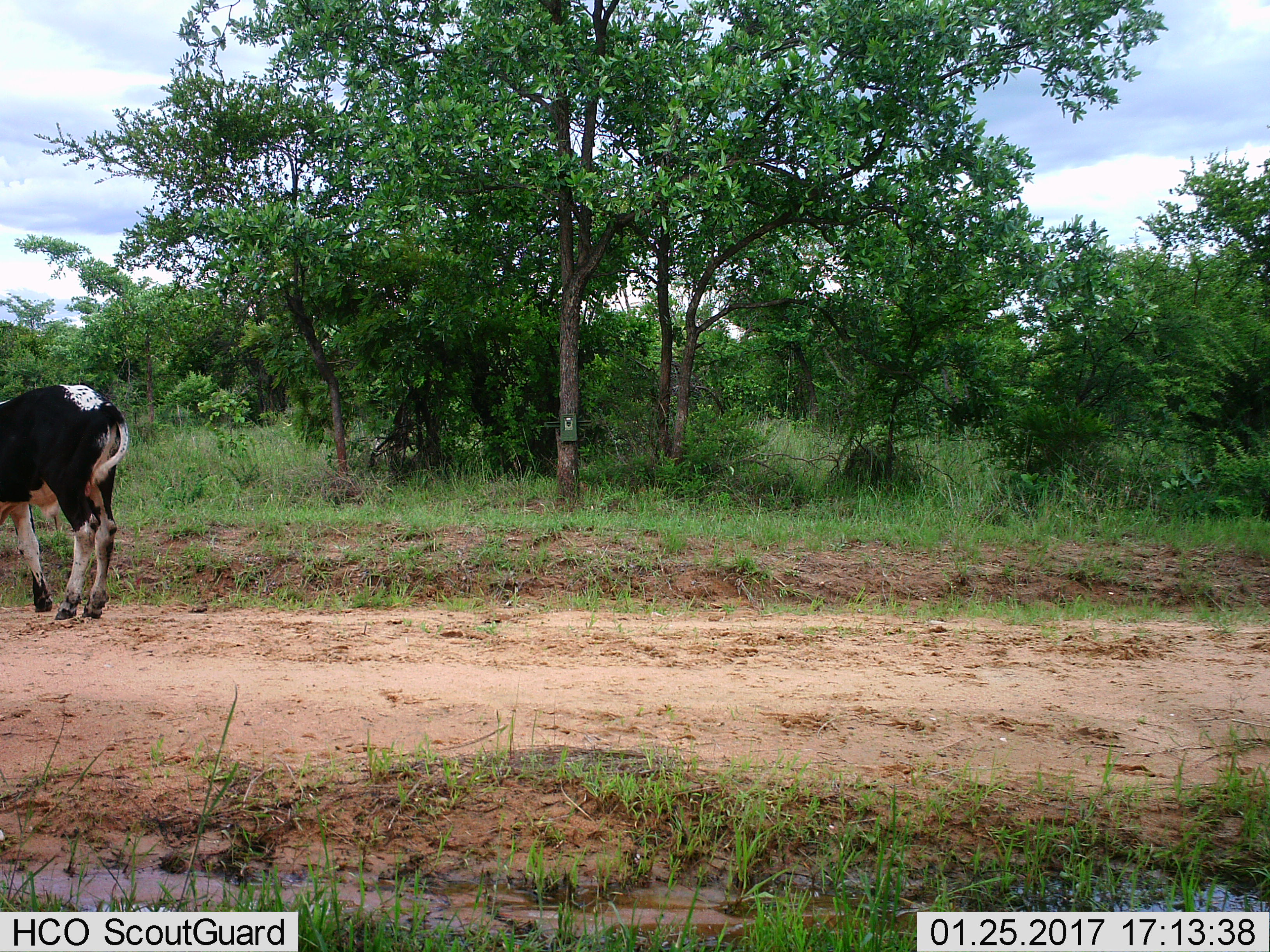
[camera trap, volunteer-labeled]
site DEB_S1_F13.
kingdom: Animalia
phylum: Chordata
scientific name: Vertebrata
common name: domestic animal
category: domesticanimal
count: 1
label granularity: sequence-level